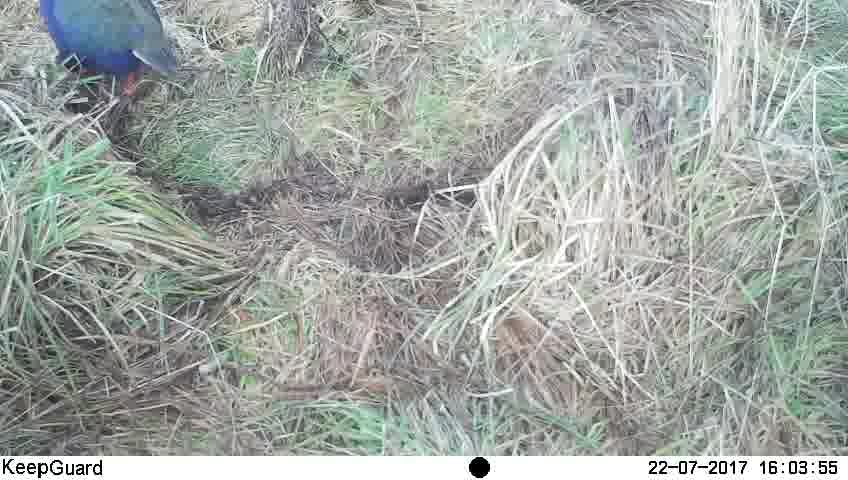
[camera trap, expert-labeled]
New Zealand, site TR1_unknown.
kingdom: Animalia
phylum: Chordata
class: Aves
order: Gruiformes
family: Rallidae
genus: Porphyrio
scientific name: Porphyrio mantelli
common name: takahe